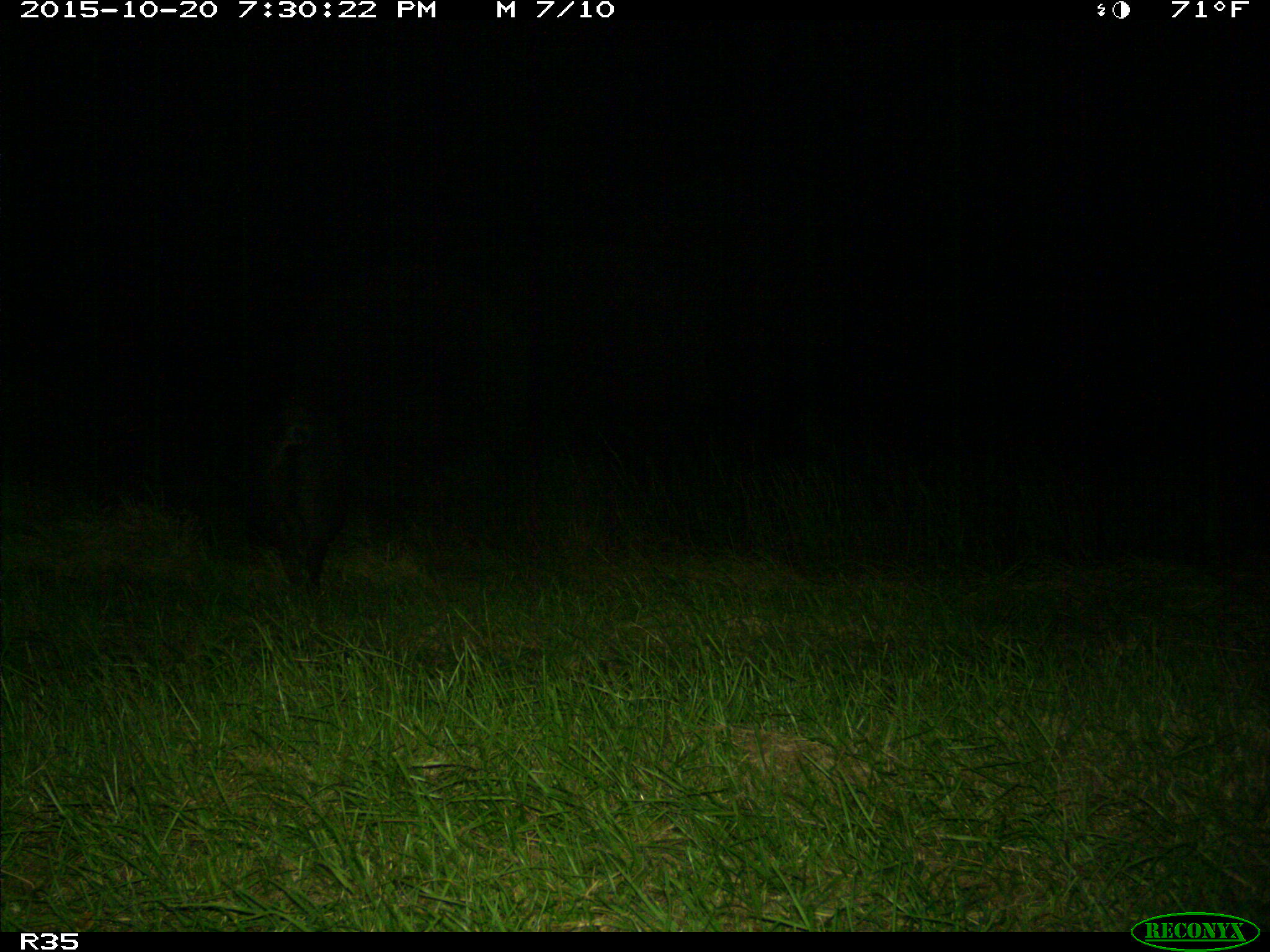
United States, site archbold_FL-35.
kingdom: Animalia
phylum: Chordata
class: Mammalia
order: Artiodactyla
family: Suidae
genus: Sus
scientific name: Sus scrofa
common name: wild boar